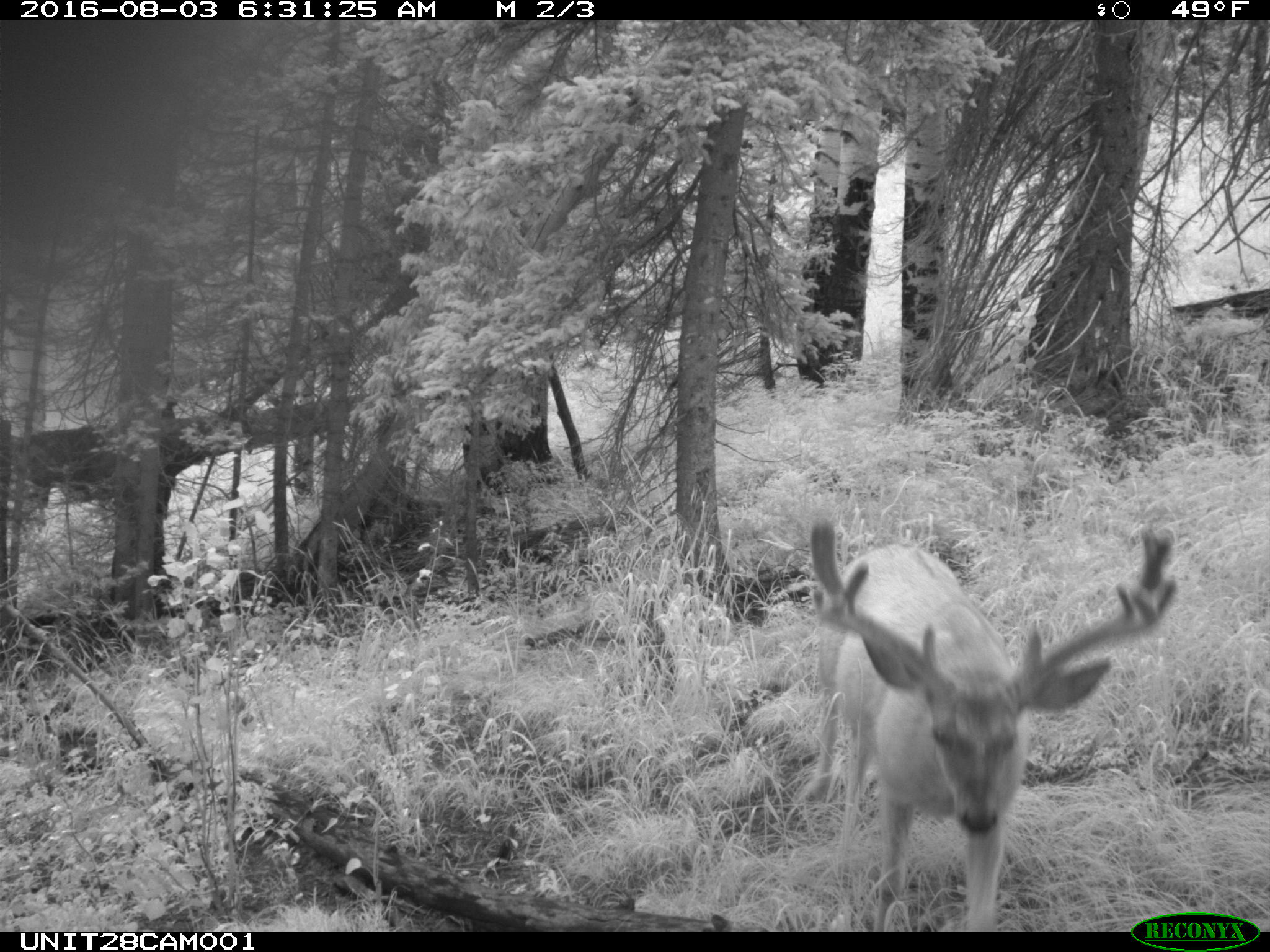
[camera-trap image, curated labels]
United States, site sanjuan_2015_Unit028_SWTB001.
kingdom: Animalia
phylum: Chordata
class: Mammalia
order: Artiodactyla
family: Cervidae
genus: Odocoileus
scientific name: Odocoileus hemionus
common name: mule deer